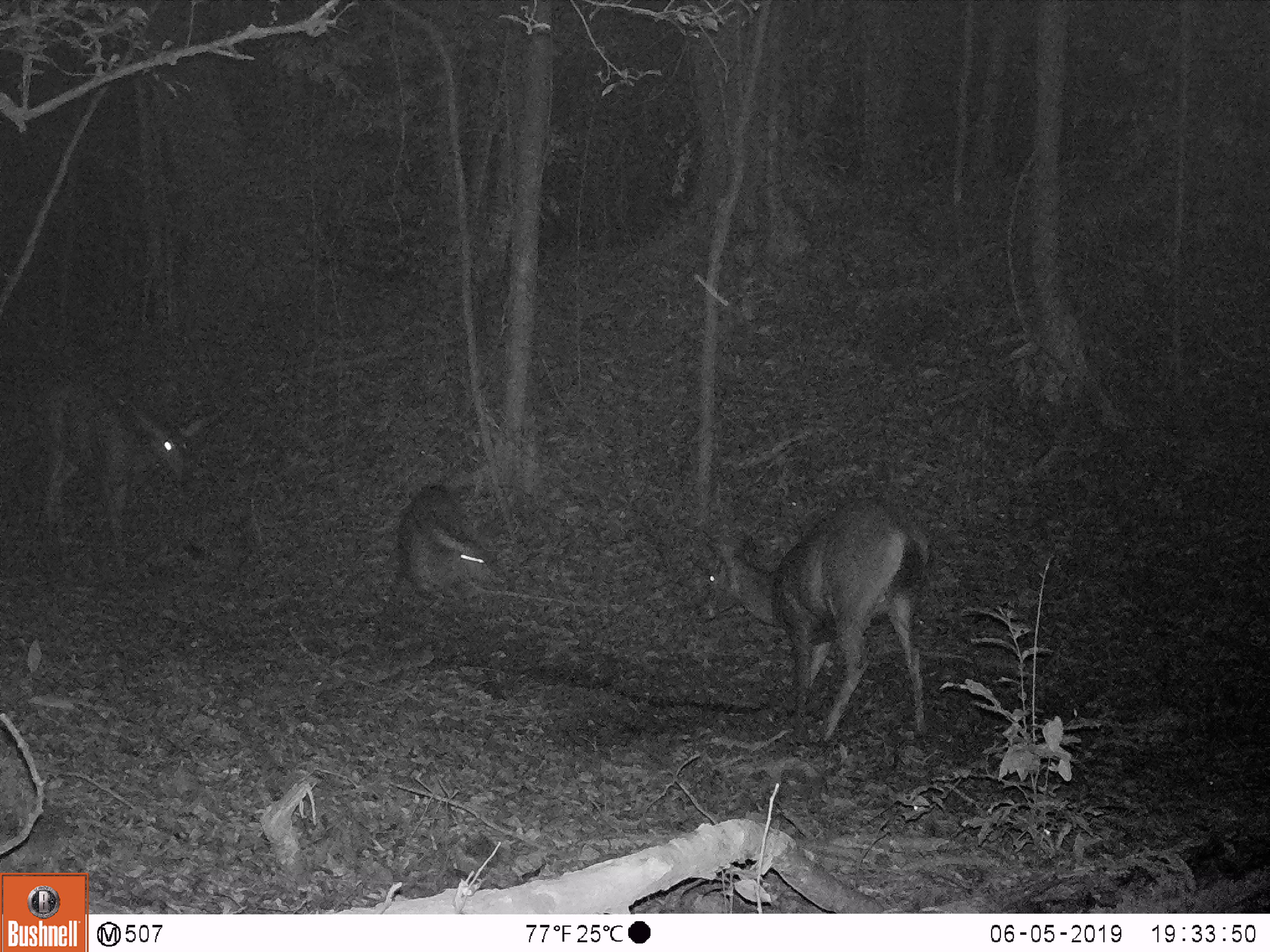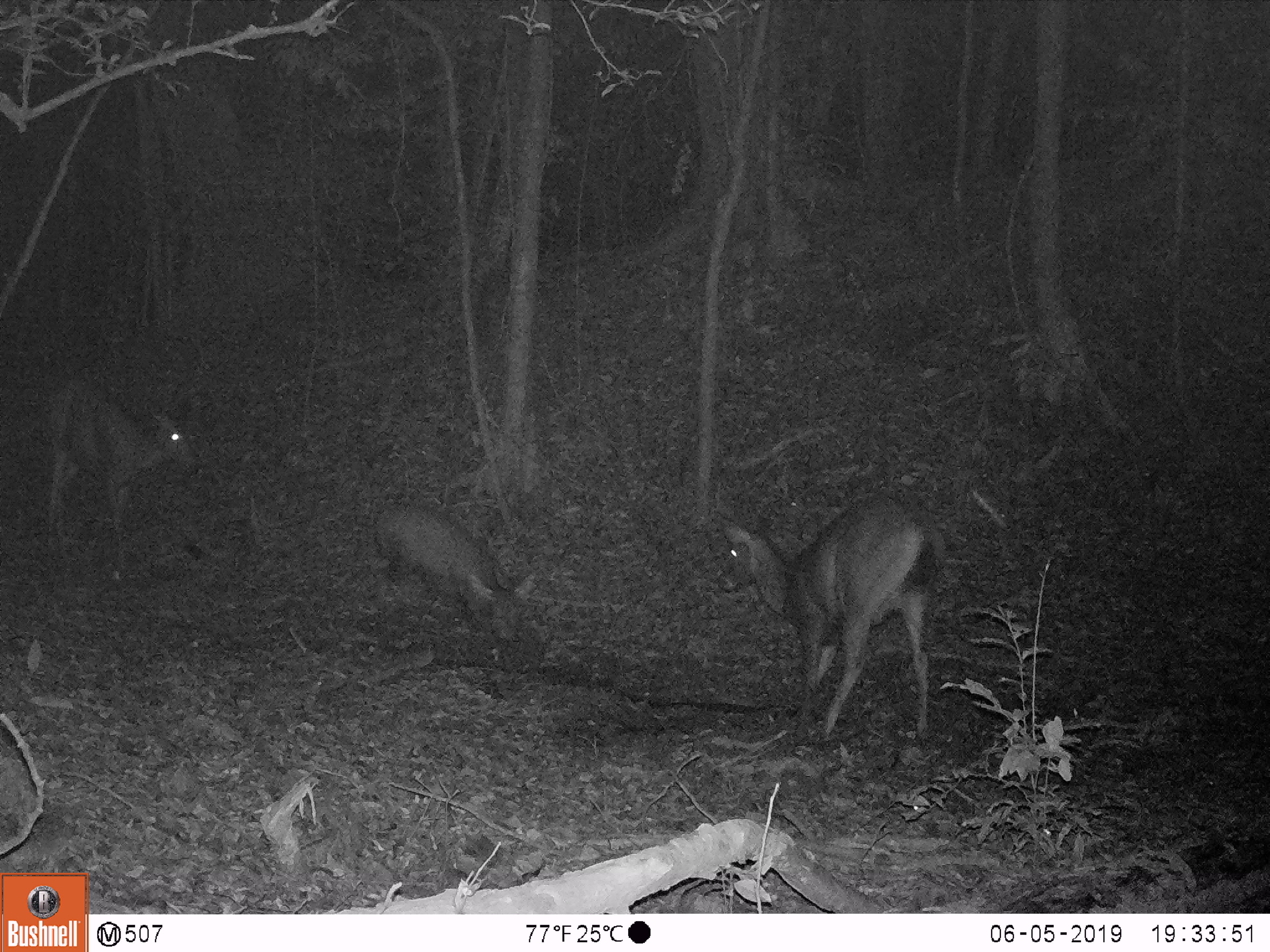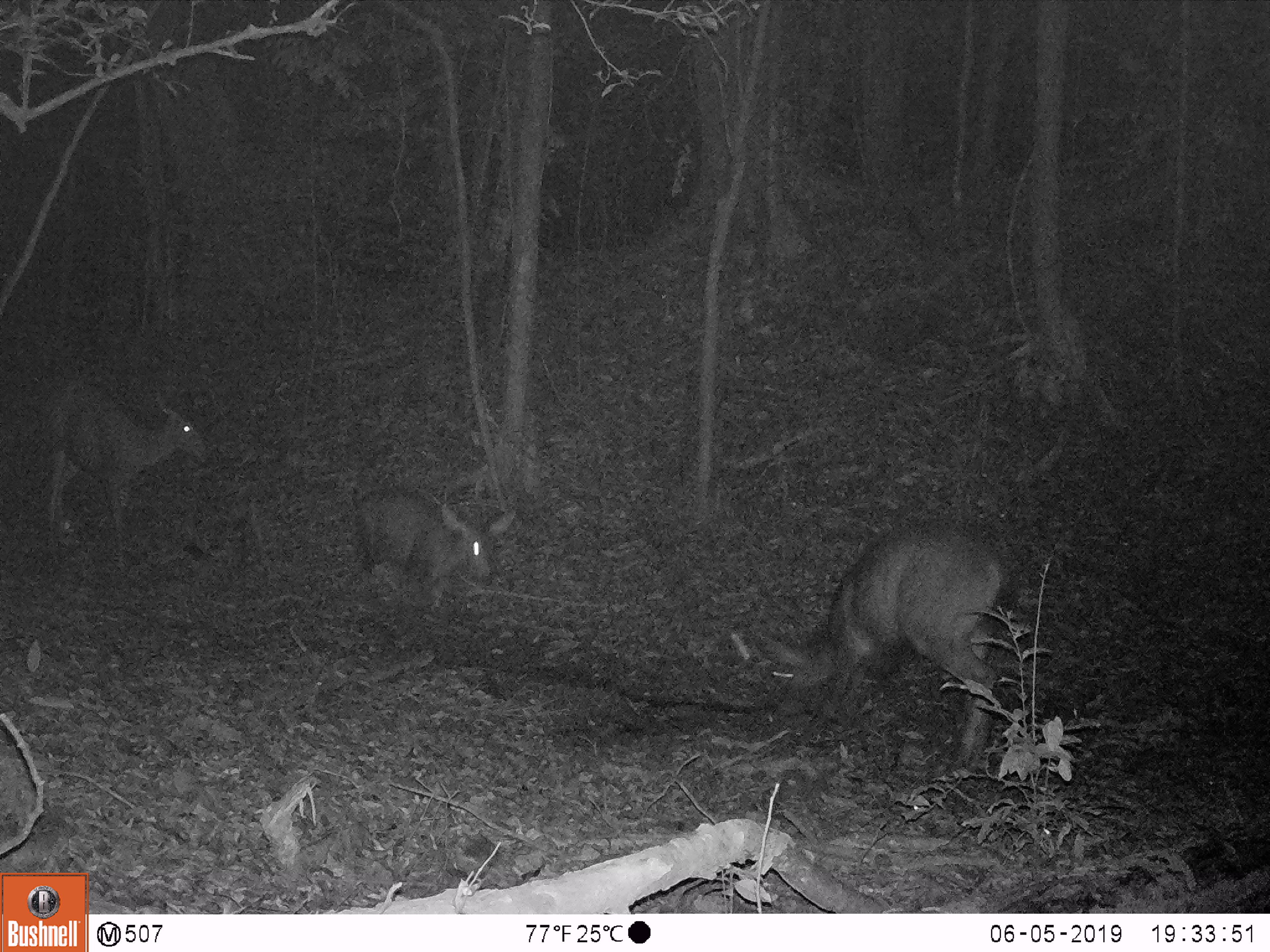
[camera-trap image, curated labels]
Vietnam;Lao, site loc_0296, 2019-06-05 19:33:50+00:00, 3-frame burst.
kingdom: Animalia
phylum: Chordata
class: Mammalia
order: Artiodactyla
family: Cervidae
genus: Rusa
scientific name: Rusa unicolor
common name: sambar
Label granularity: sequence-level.